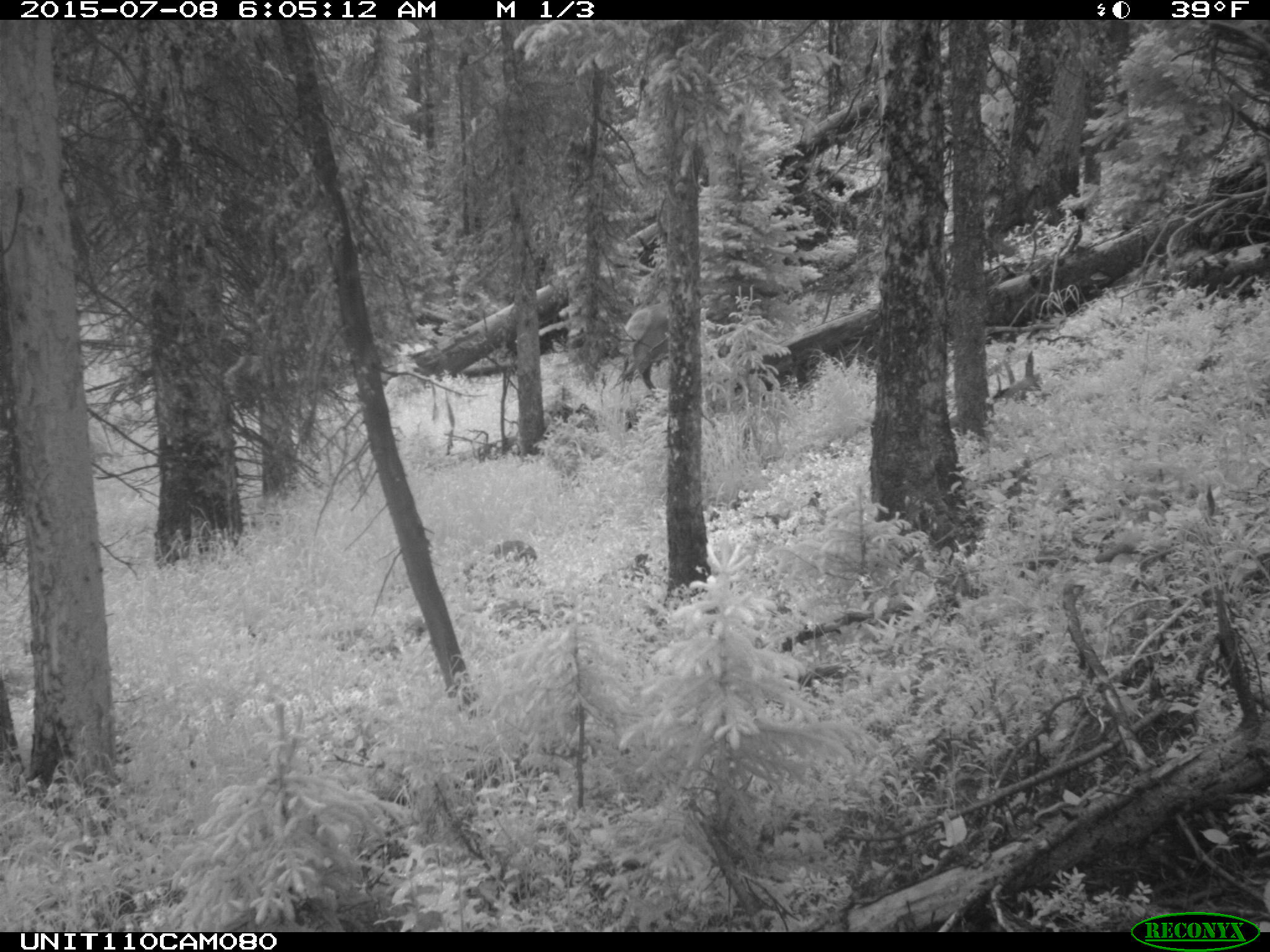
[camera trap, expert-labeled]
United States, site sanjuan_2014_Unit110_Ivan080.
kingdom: Animalia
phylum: Chordata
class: Mammalia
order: Artiodactyla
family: Cervidae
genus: Cervus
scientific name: Cervus elaphus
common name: red deer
Cervus elaphus (red deer).